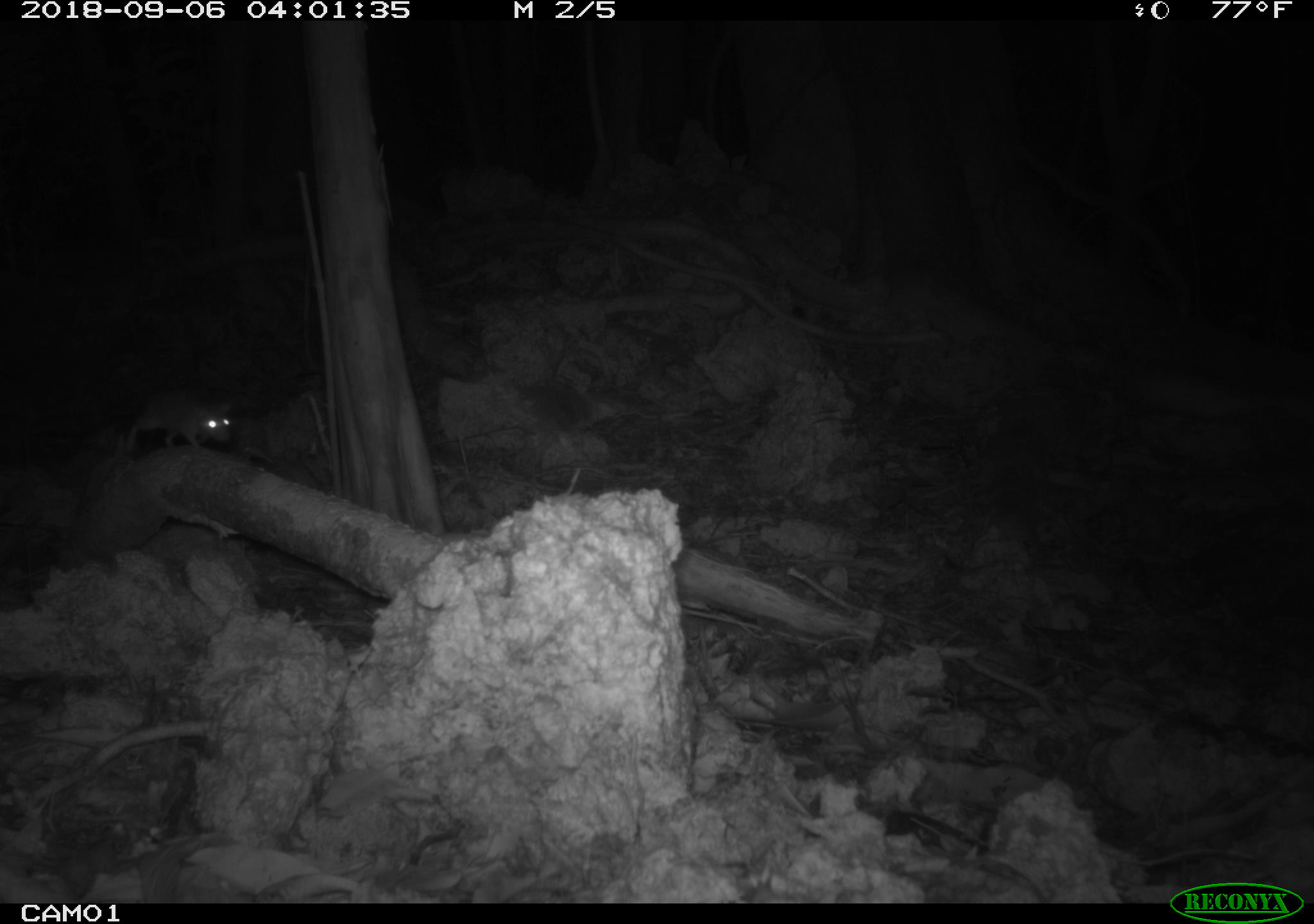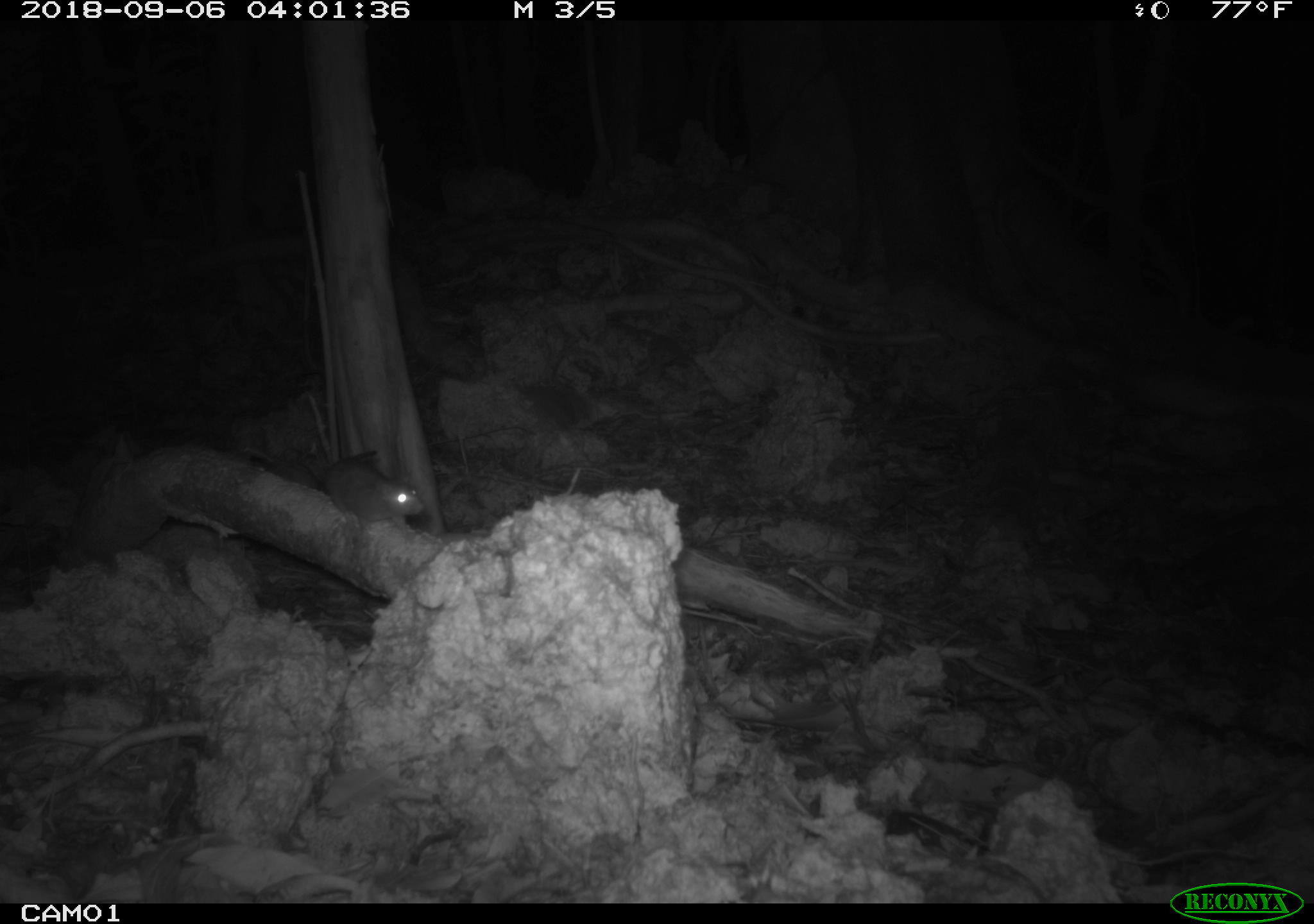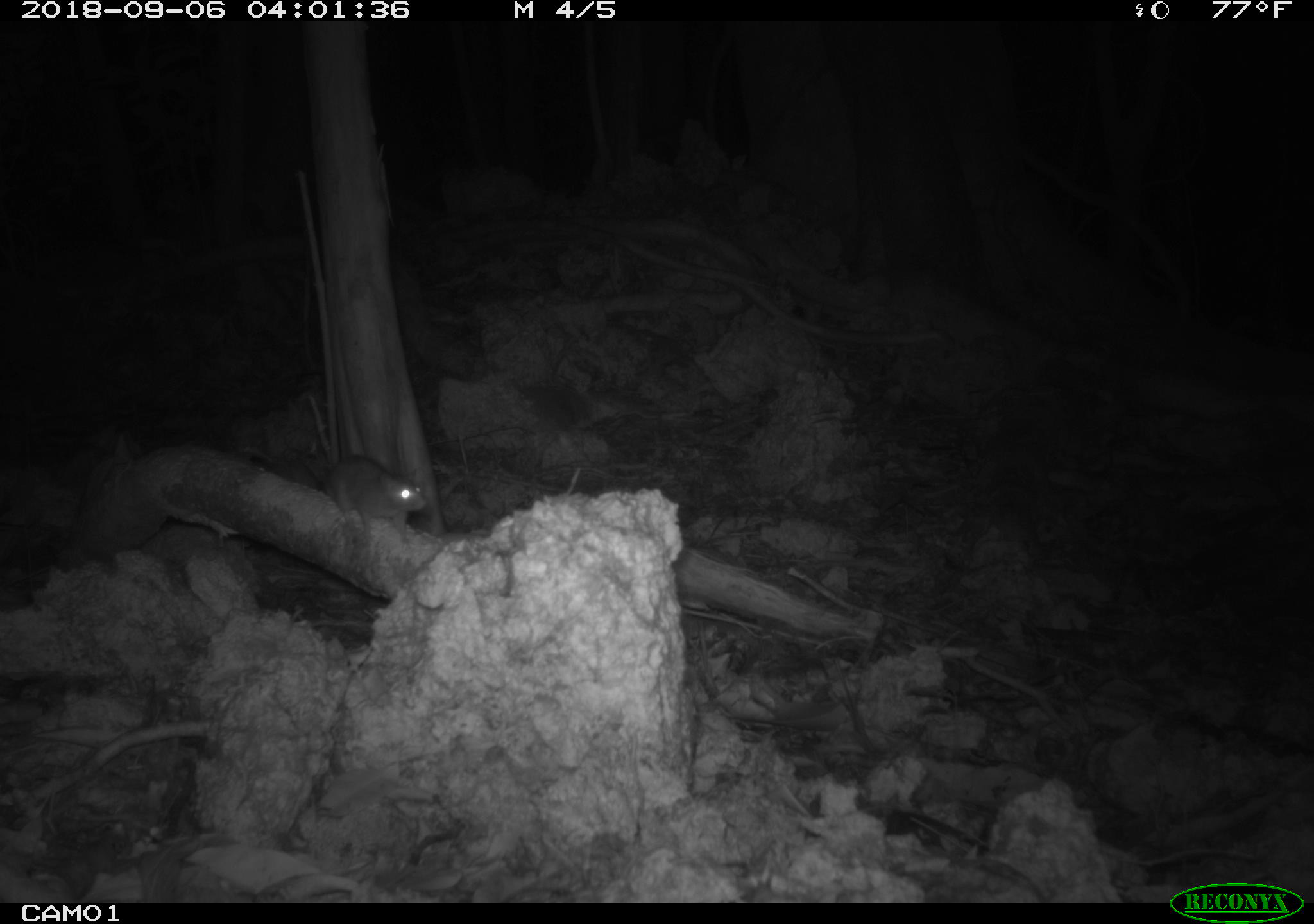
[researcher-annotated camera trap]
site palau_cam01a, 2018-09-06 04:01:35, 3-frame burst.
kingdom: Animalia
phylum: Chordata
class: Mammalia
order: Rodentia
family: Muridae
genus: Rattus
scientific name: Rattus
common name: rat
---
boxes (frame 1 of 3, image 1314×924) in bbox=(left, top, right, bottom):
rat: bbox=(116, 385, 237, 455)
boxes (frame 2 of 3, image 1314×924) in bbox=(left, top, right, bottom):
rat: bbox=(291, 445, 424, 529)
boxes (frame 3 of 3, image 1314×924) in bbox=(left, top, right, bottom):
rat: bbox=(277, 380, 436, 545)